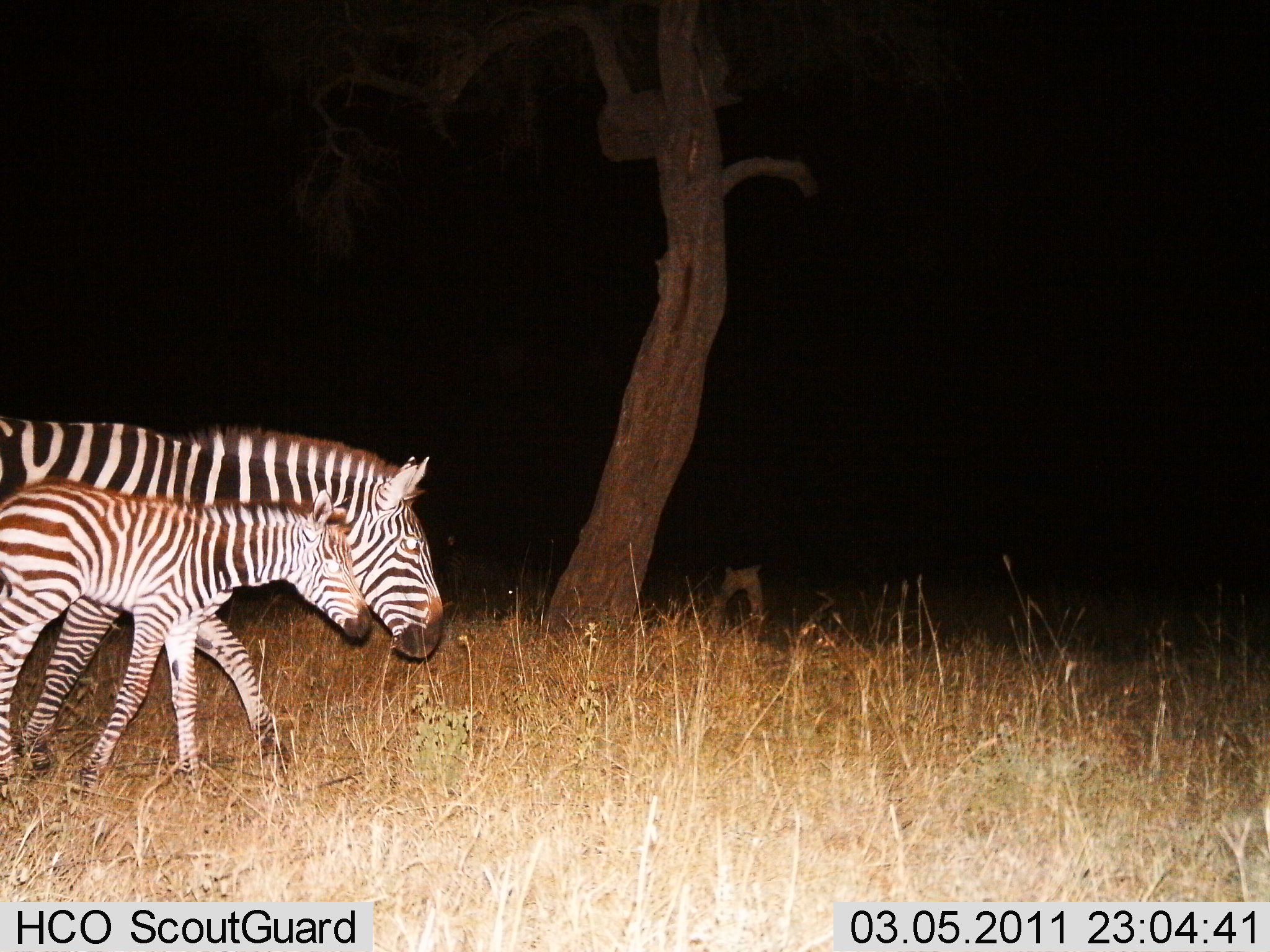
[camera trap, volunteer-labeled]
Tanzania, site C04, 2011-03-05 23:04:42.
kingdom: Animalia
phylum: Chordata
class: Mammalia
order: Perissodactyla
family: Equidae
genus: Equus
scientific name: Equus quagga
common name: plains zebra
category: zebra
Zebra (plains zebra) (Equus quagga), count 2. Behavior (volunteer vote fractions): standing 20%, resting 0%, moving 90%, interacting 0%. Young present (vote fraction): 80%. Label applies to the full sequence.